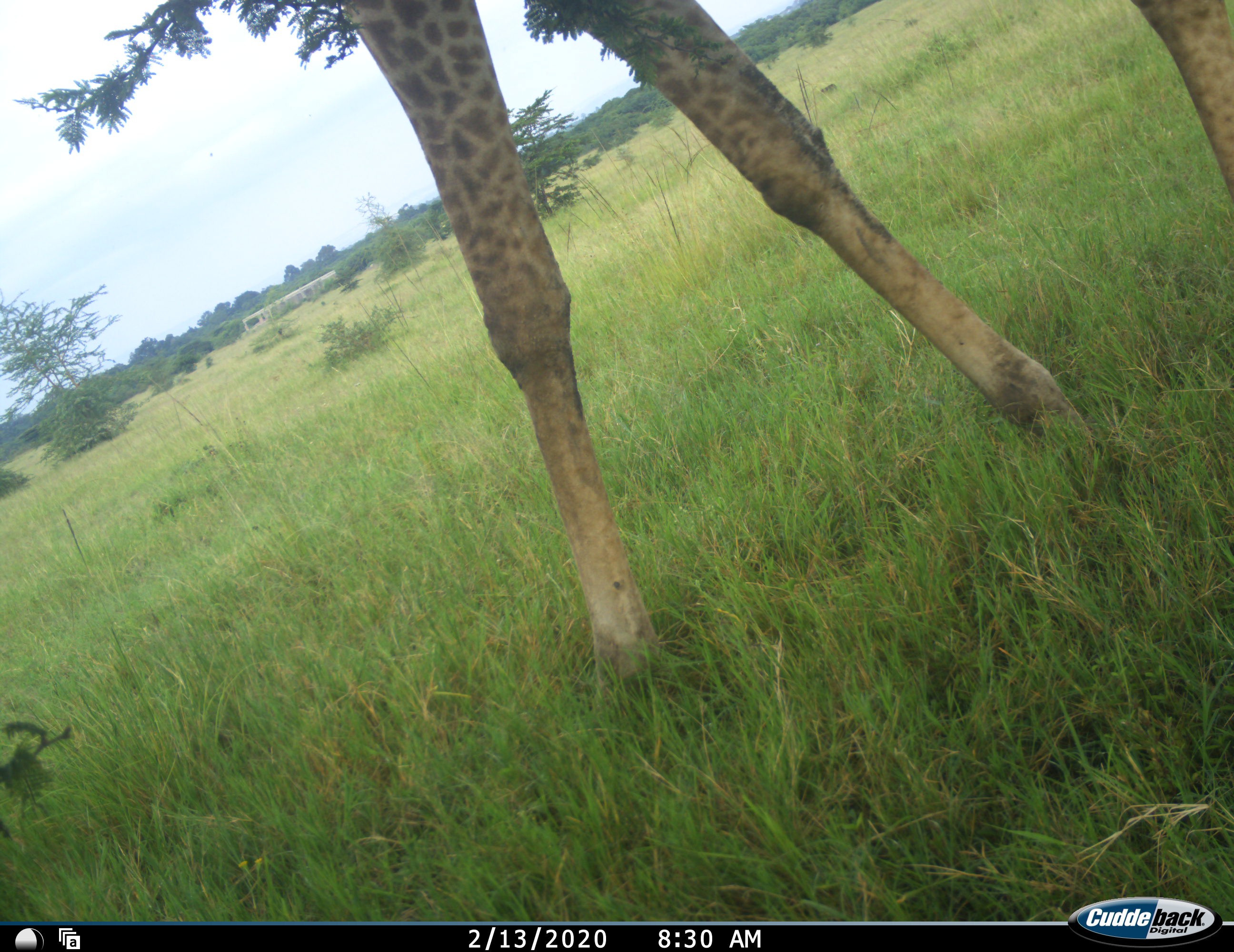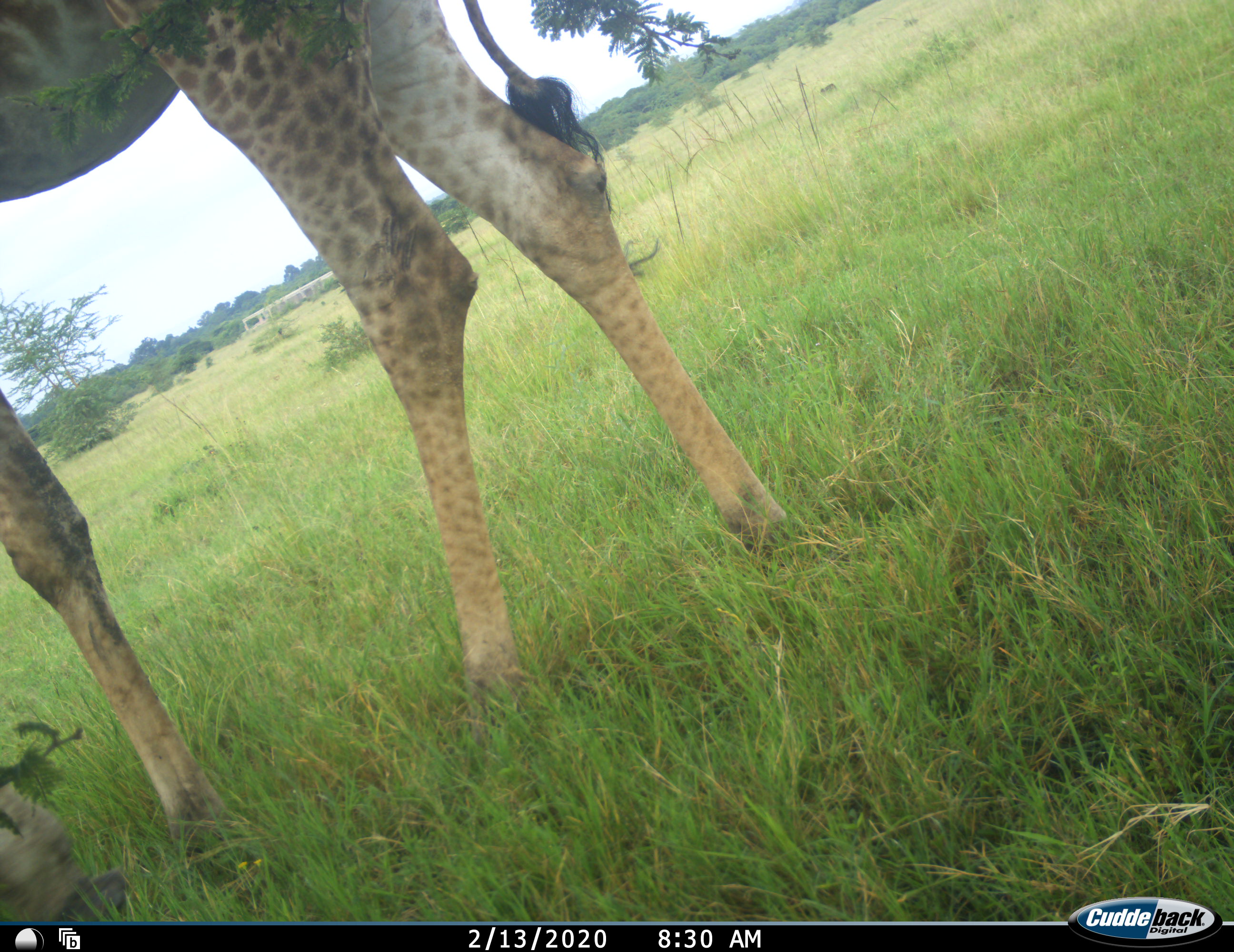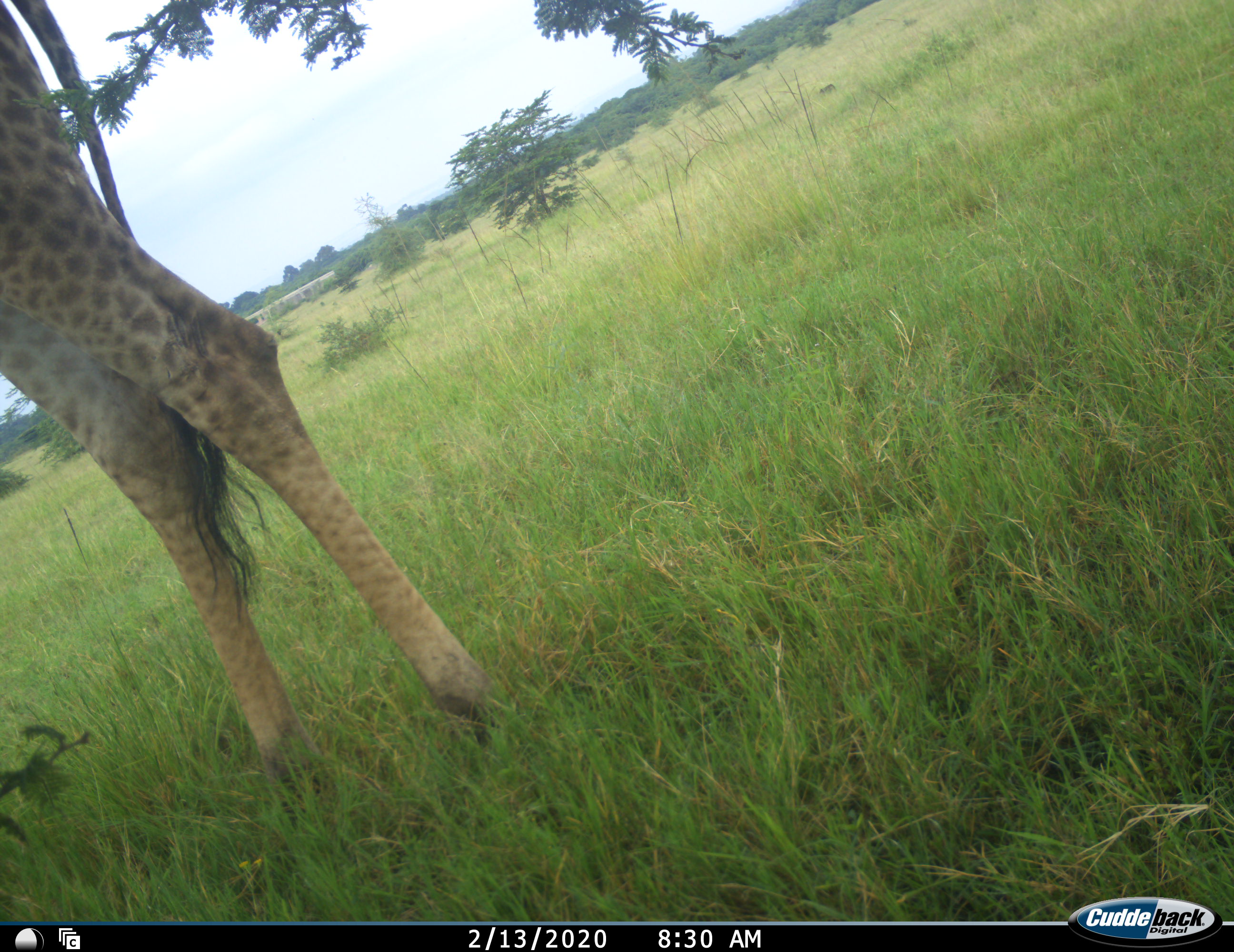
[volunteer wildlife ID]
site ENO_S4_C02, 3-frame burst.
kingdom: Animalia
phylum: Chordata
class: Mammalia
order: Artiodactyla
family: Giraffidae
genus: Giraffa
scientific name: Giraffa camelopardalis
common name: giraffe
Giraffe (Giraffa camelopardalis), count 1. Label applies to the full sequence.